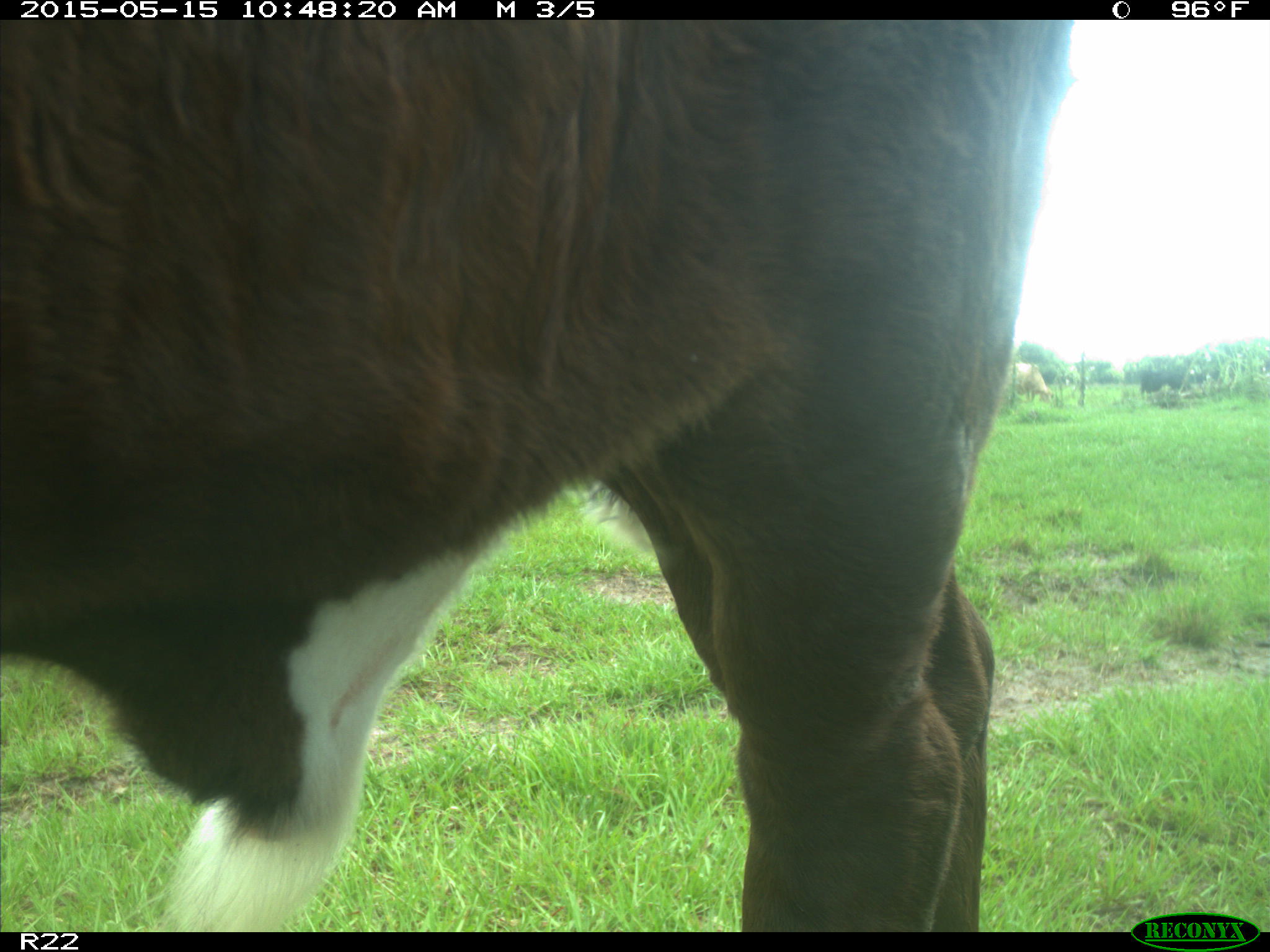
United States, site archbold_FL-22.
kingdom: Animalia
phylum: Chordata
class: Mammalia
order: Artiodactyla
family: Bovidae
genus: Bos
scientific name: Bos taurus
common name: domestic cow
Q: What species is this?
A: Bos taurus (domestic cow).